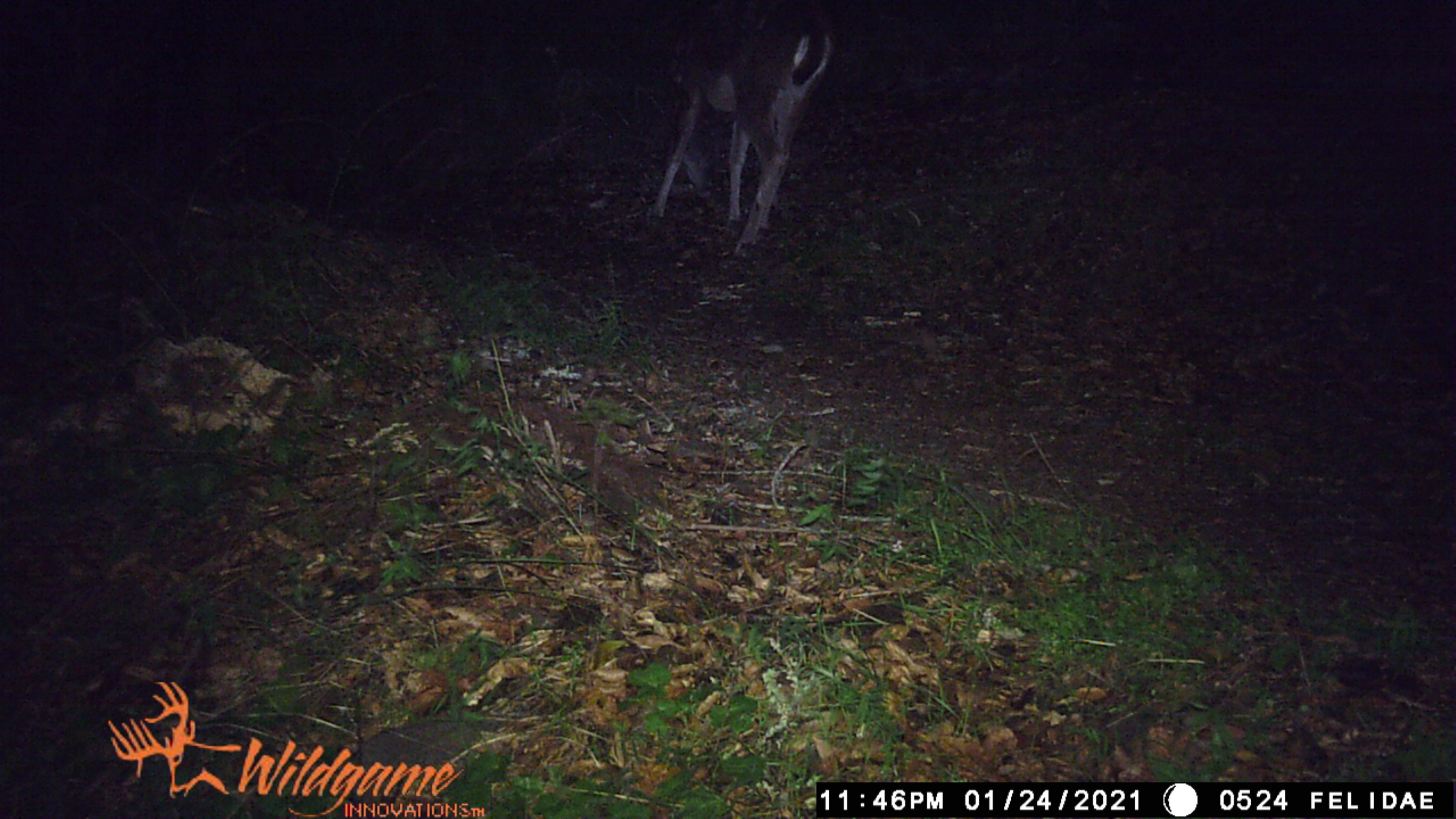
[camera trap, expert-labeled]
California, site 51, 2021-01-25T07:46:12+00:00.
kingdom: Animalia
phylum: Chordata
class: Mammalia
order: Artiodactyla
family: Cervidae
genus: Odocoileus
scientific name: Odocoileus hemionus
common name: mule deer